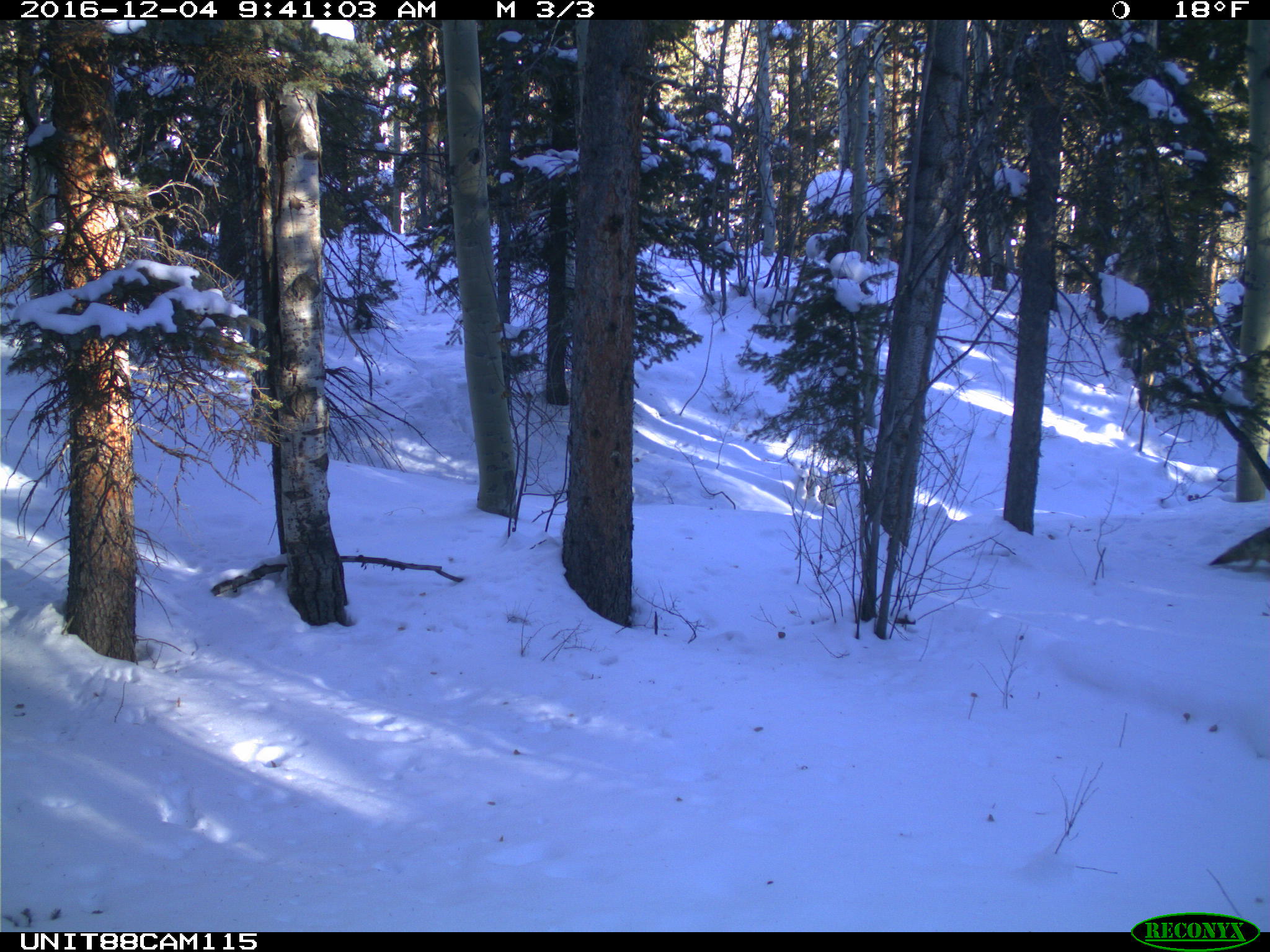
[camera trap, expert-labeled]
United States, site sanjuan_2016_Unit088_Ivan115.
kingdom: Animalia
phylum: Chordata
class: Mammalia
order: Carnivora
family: Canidae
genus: Canis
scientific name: Canis latrans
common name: coyote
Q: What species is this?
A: Canis latrans (coyote).